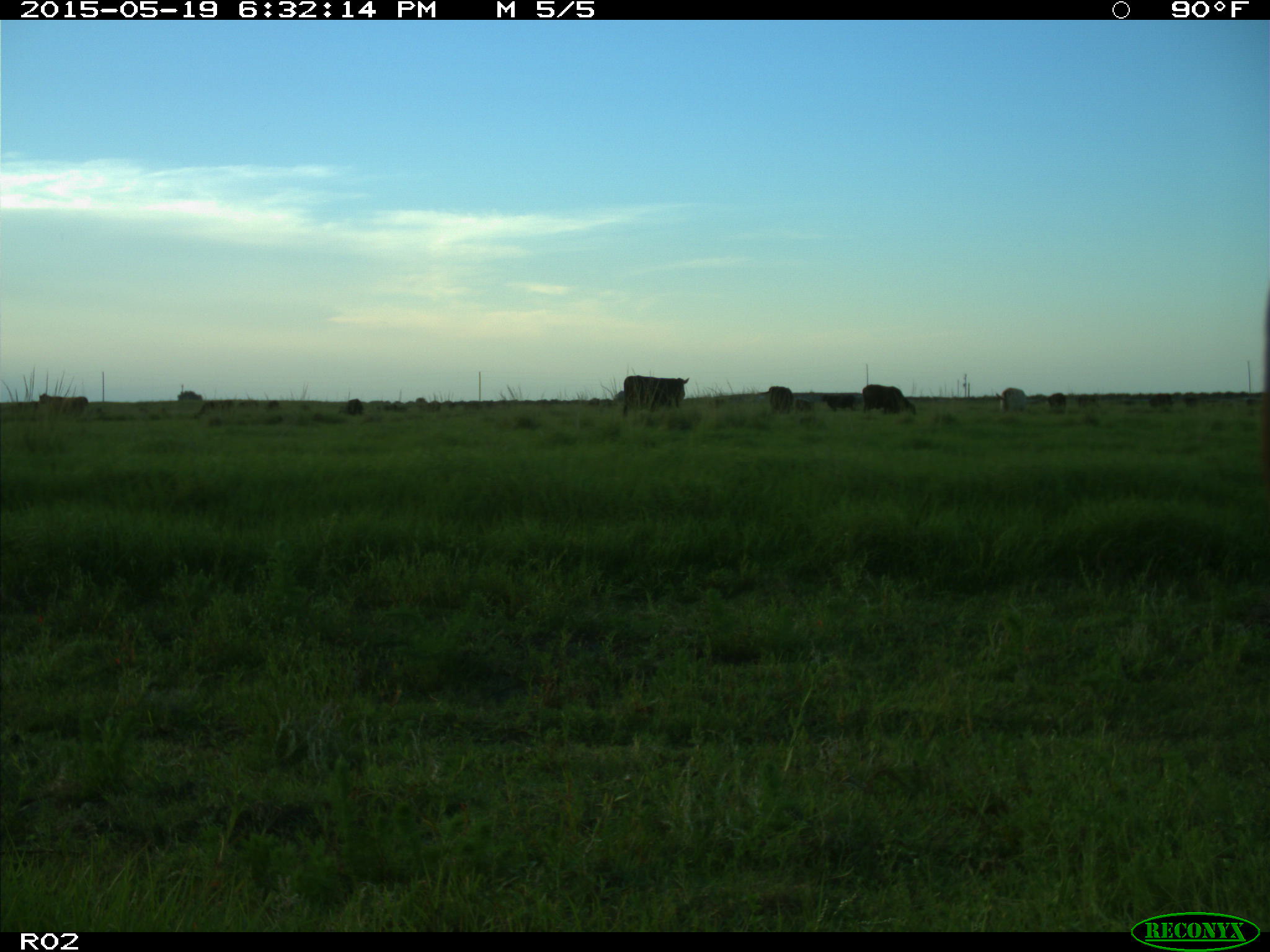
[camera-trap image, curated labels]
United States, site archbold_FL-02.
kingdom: Animalia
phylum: Chordata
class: Mammalia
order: Artiodactyla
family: Bovidae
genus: Bos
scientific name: Bos taurus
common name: domestic cow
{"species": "Bos taurus (domestic cow)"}